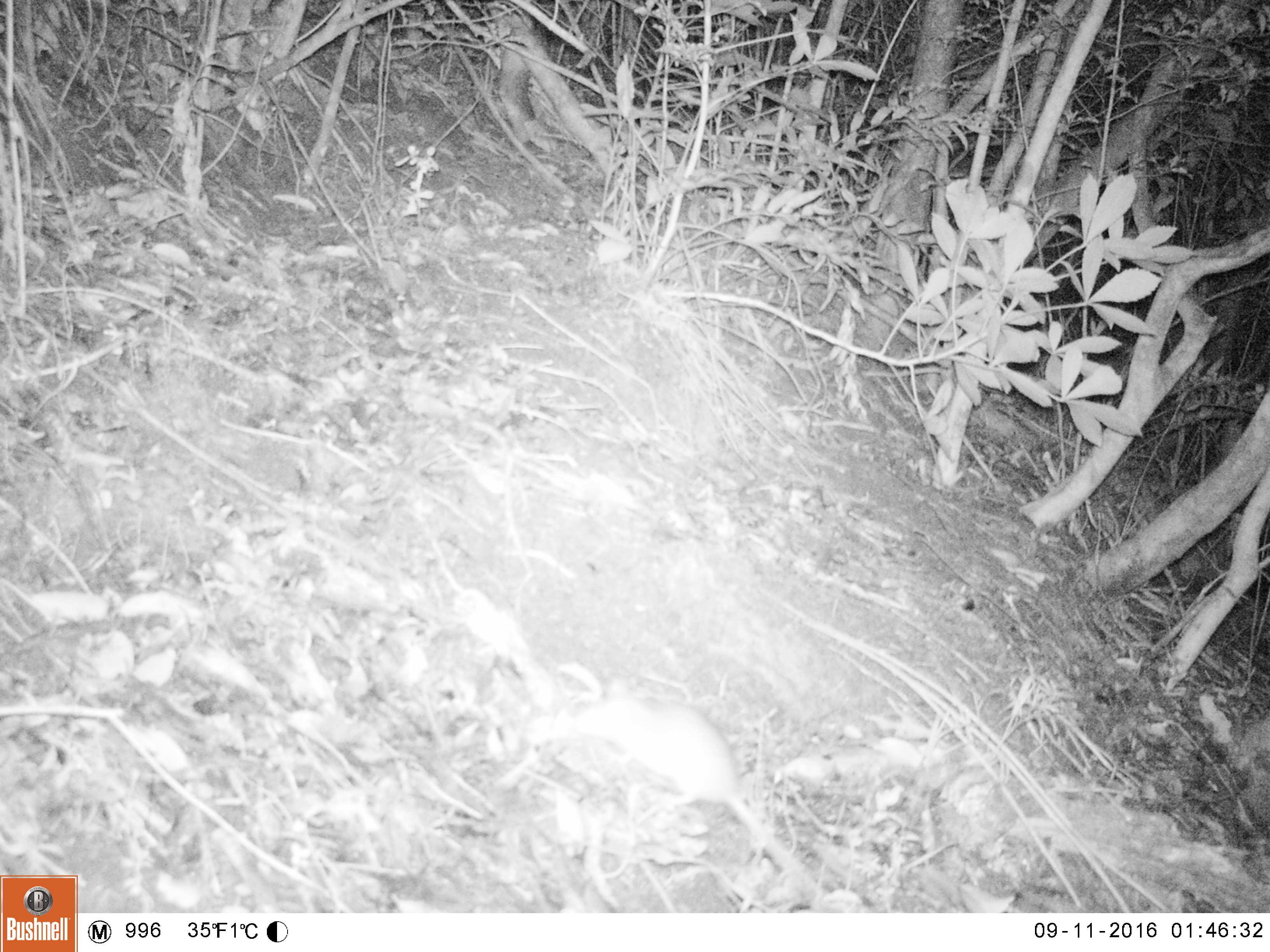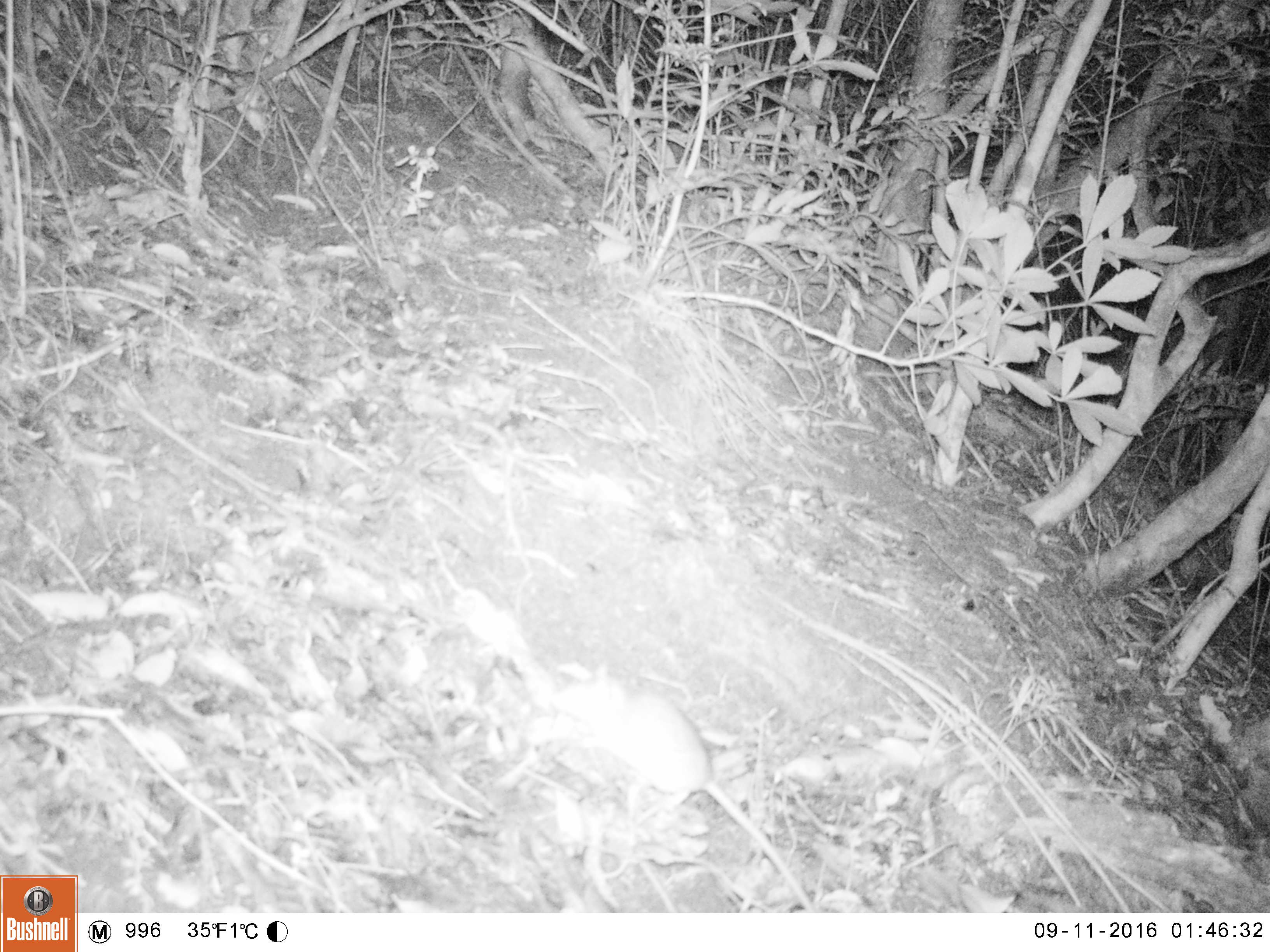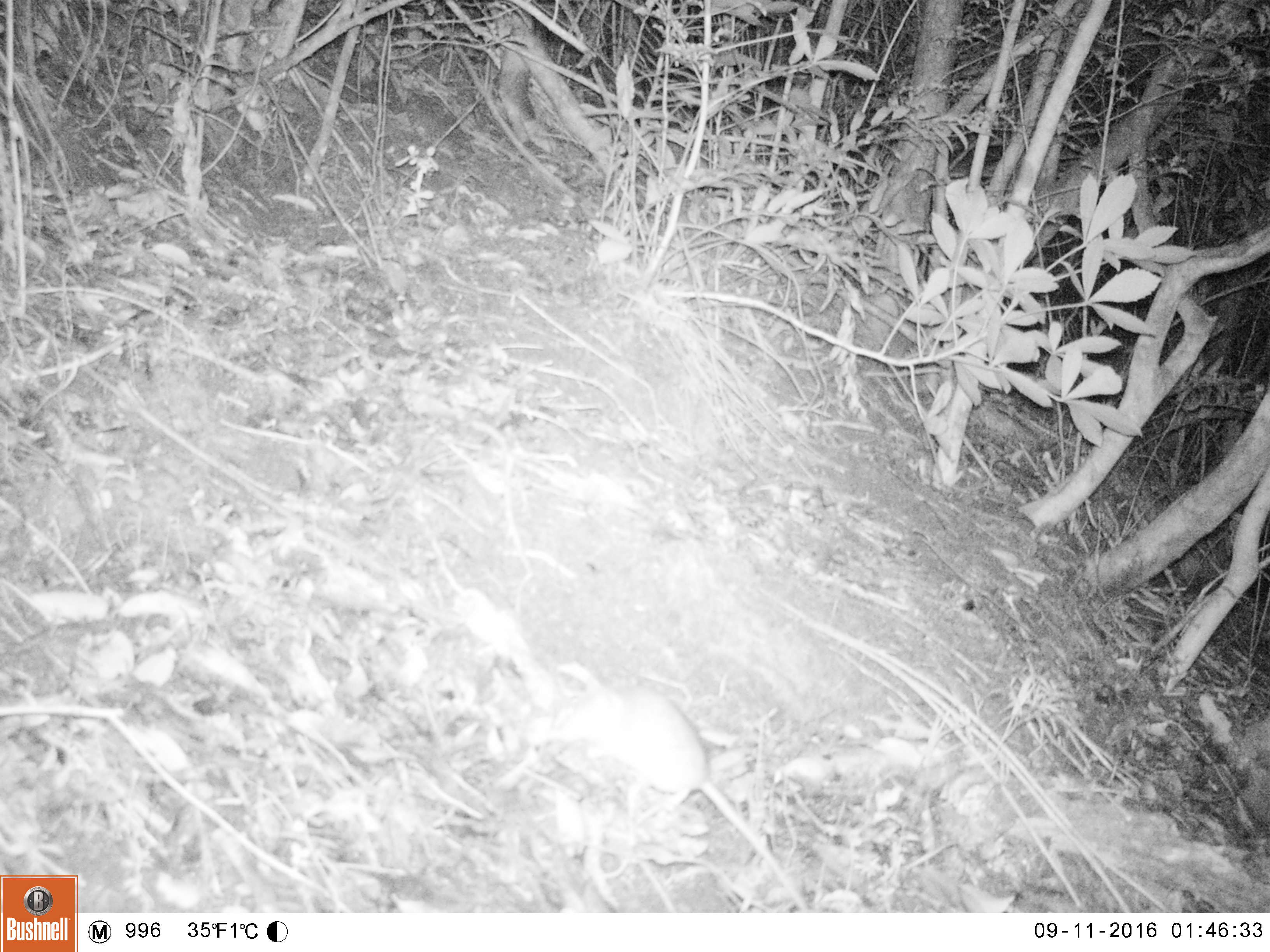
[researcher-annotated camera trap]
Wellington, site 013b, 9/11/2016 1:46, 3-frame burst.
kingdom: Animalia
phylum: Chordata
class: Mammalia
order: Rodentia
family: Muridae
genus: Rattus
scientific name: Rattus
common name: rat